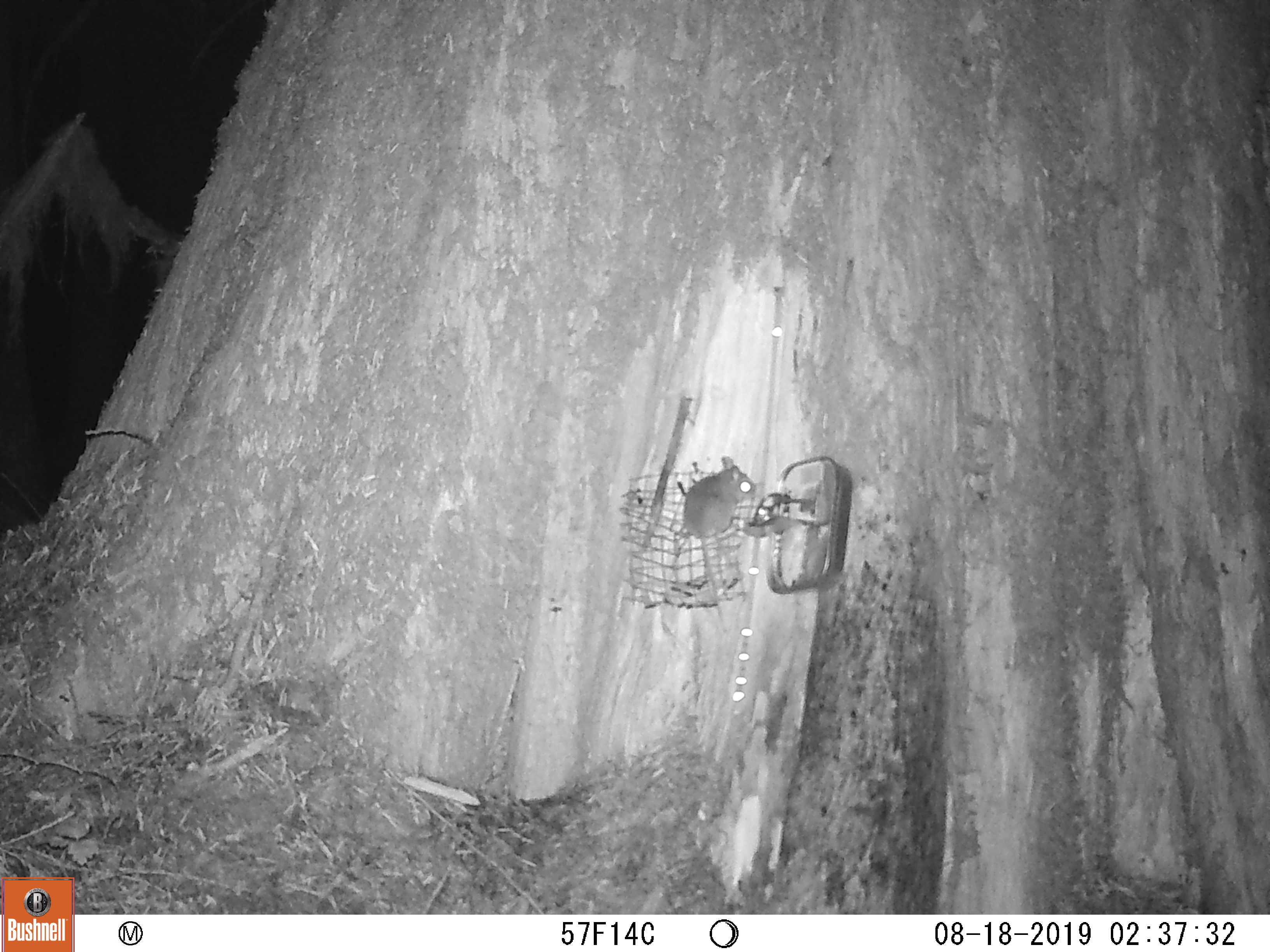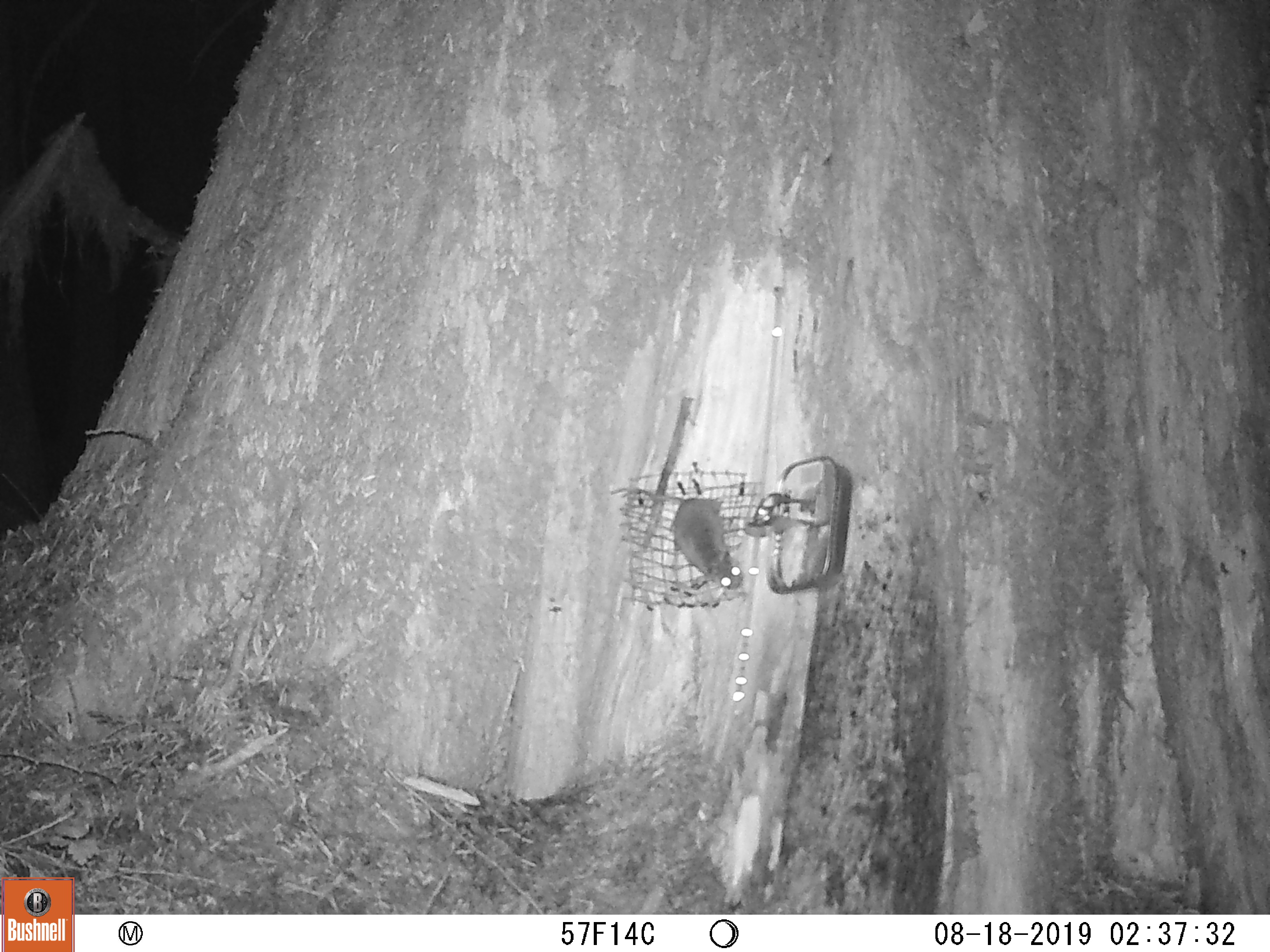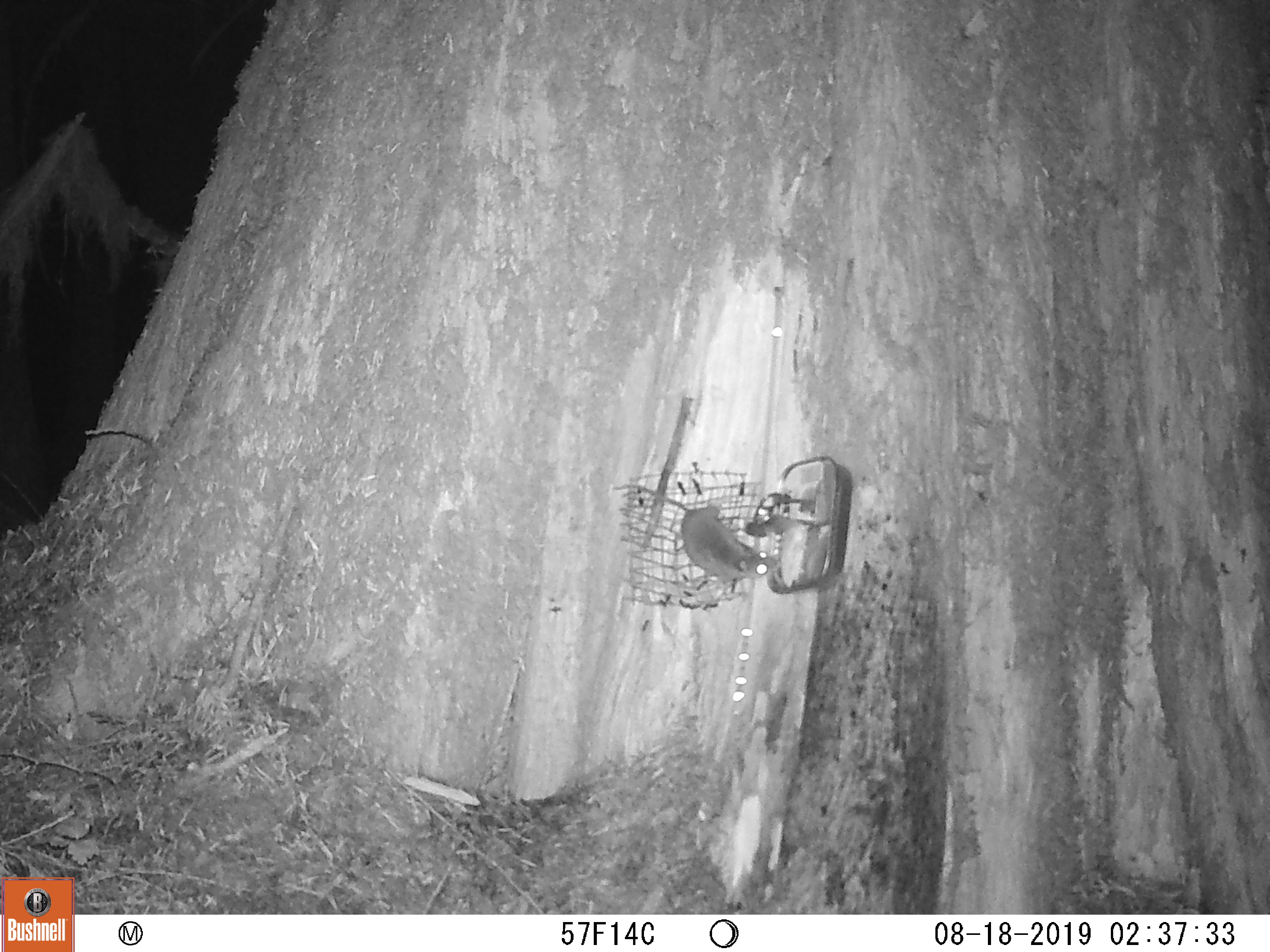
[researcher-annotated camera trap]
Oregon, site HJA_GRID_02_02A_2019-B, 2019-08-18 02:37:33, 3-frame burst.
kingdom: Animalia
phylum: Chordata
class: Mammalia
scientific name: Mammalia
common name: small mammal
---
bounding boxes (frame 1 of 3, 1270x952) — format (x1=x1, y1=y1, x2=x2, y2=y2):
small mammal: (x1=671, y1=447, x2=763, y2=645)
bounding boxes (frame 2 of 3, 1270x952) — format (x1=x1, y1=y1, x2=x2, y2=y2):
small mammal: (x1=603, y1=483, x2=747, y2=597)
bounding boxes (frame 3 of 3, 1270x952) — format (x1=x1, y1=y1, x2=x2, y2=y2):
small mammal: (x1=605, y1=476, x2=786, y2=586)